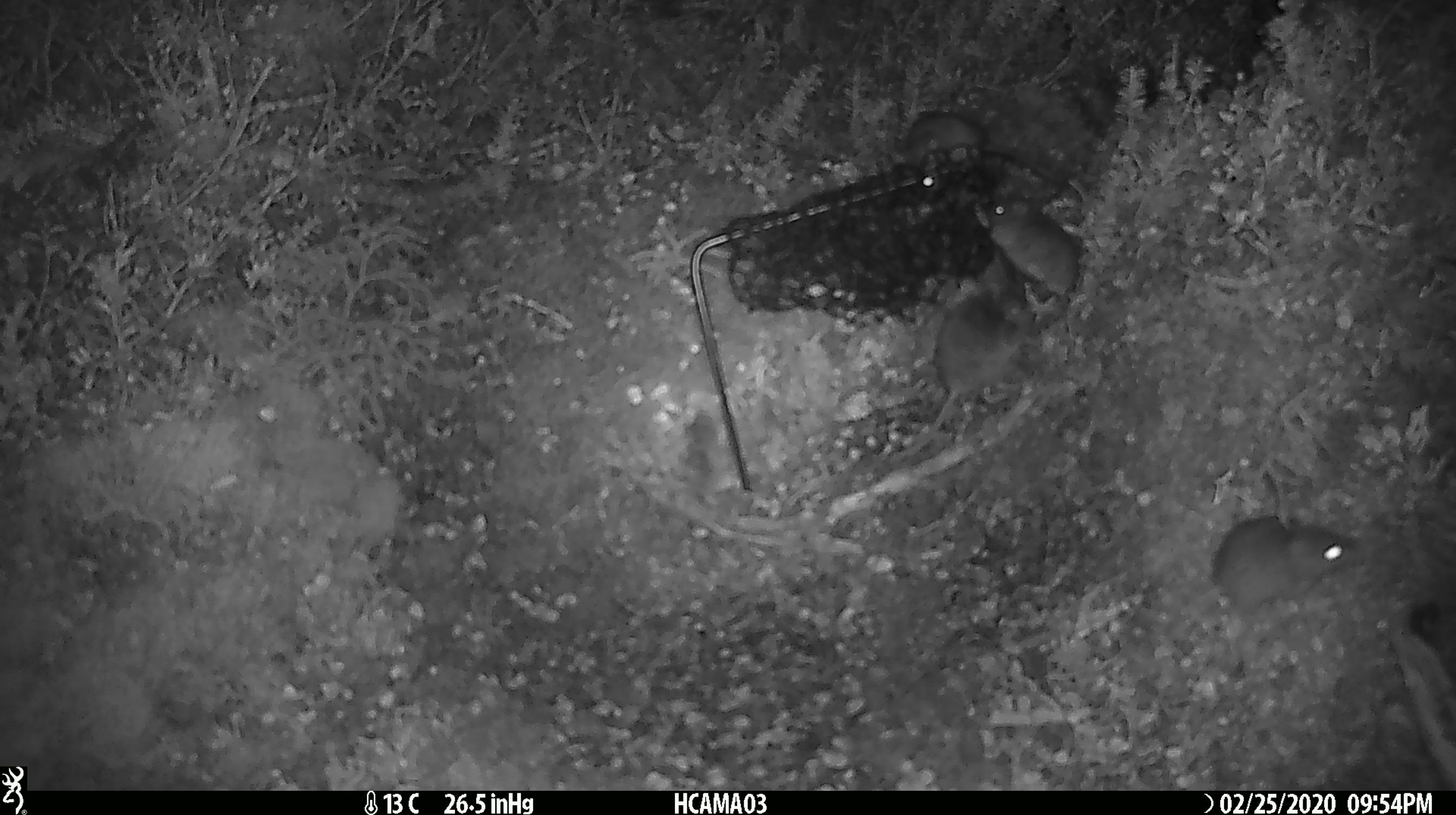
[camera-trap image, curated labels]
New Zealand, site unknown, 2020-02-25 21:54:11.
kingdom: Animalia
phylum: Chordata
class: Mammalia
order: Rodentia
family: Muridae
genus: Mus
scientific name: Mus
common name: mouse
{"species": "mouse (Mus)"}